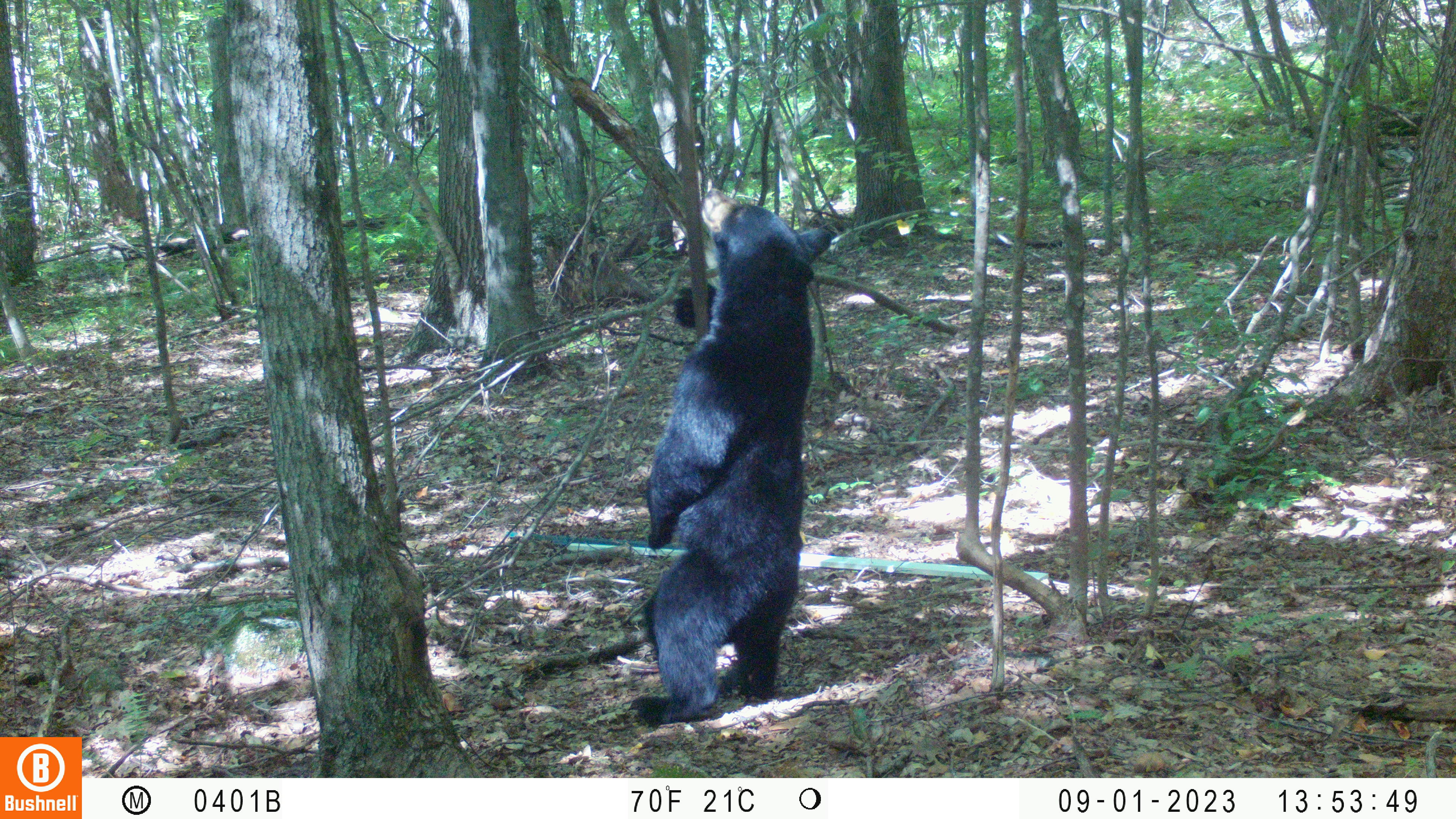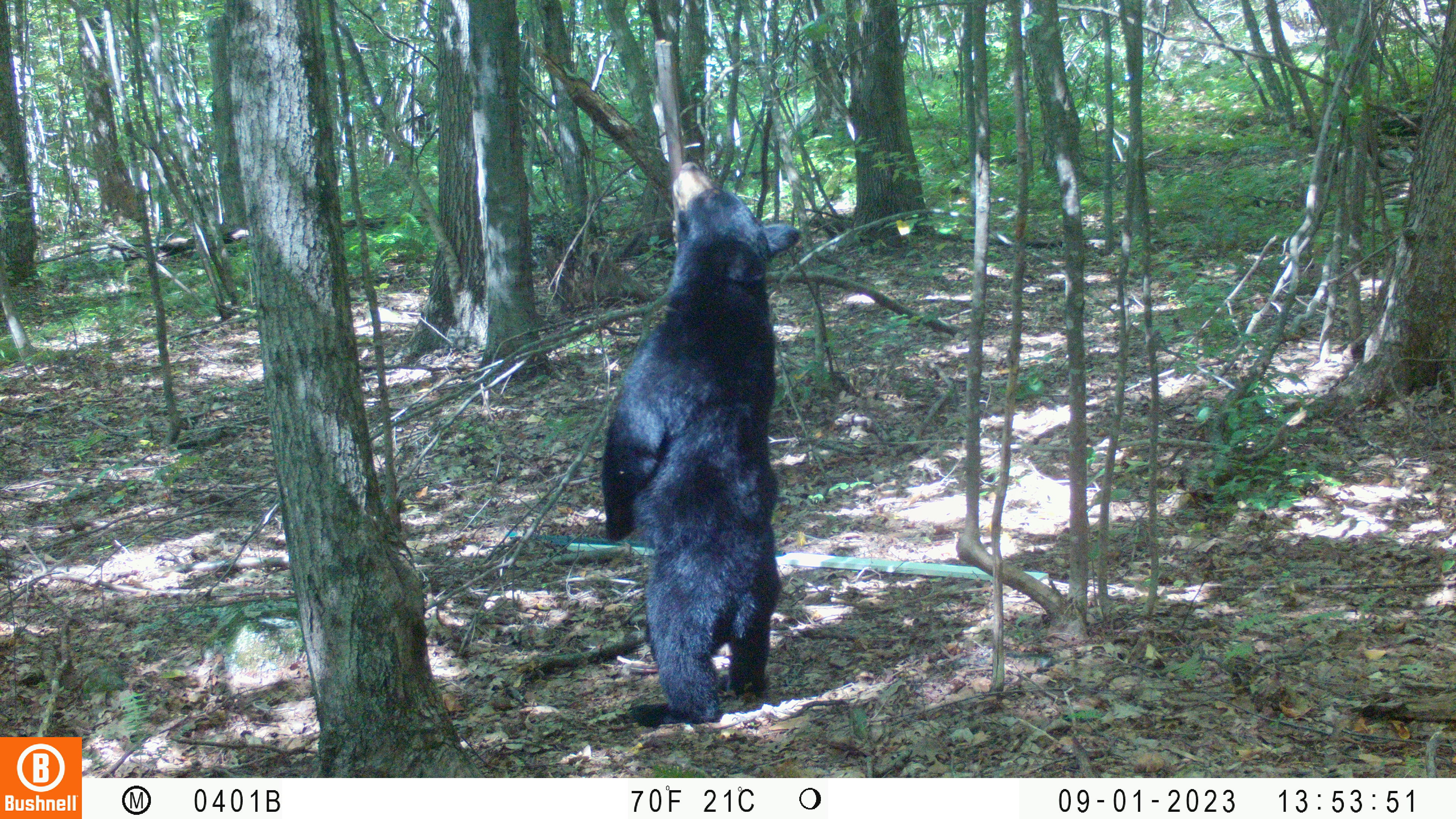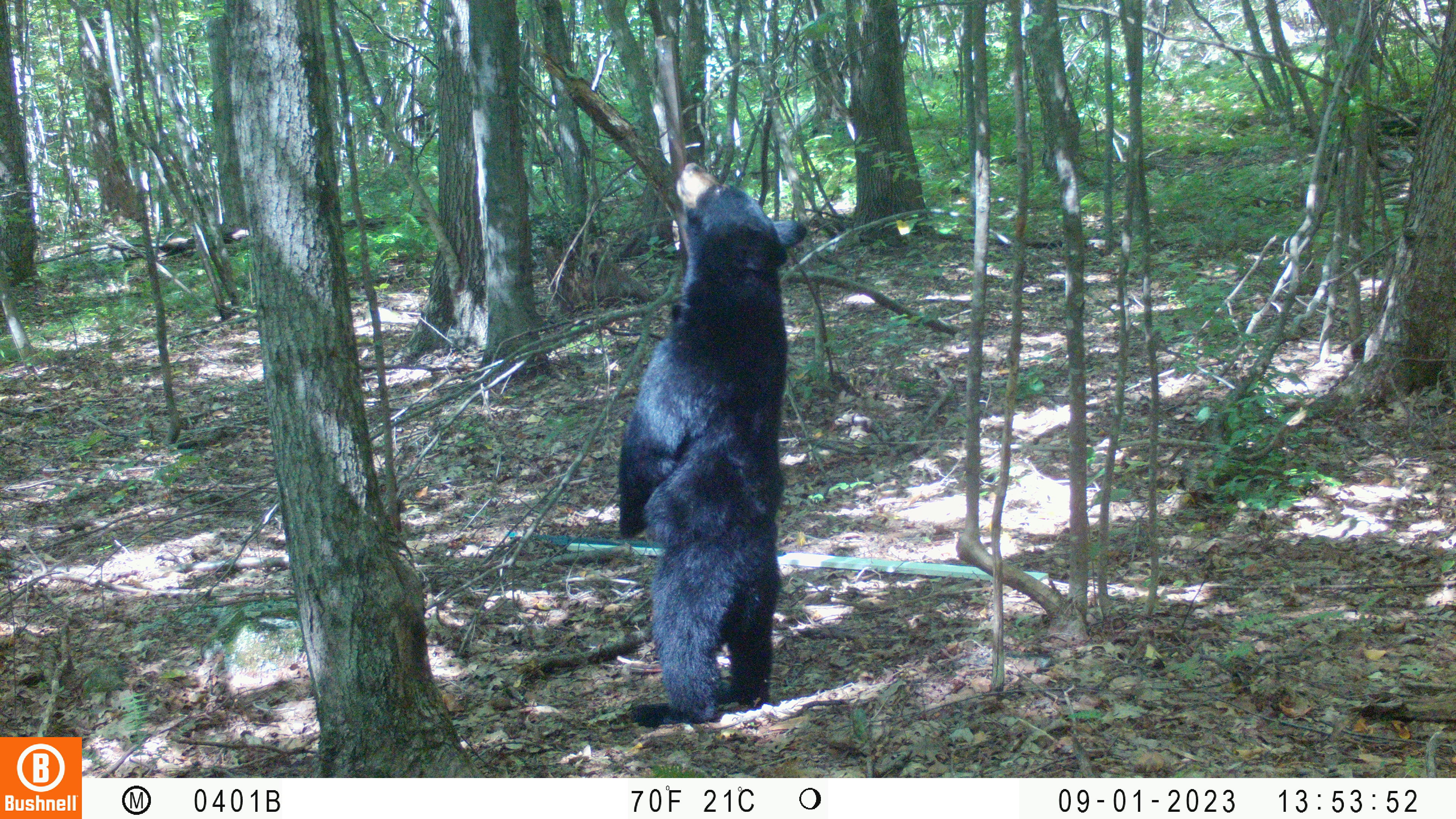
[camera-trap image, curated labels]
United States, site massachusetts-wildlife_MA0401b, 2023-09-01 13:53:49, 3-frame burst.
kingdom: Animalia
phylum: Chordata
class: Mammalia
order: Carnivora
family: Ursidae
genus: Ursus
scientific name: Ursus americanus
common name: black bear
Black bear (Ursus americanus).